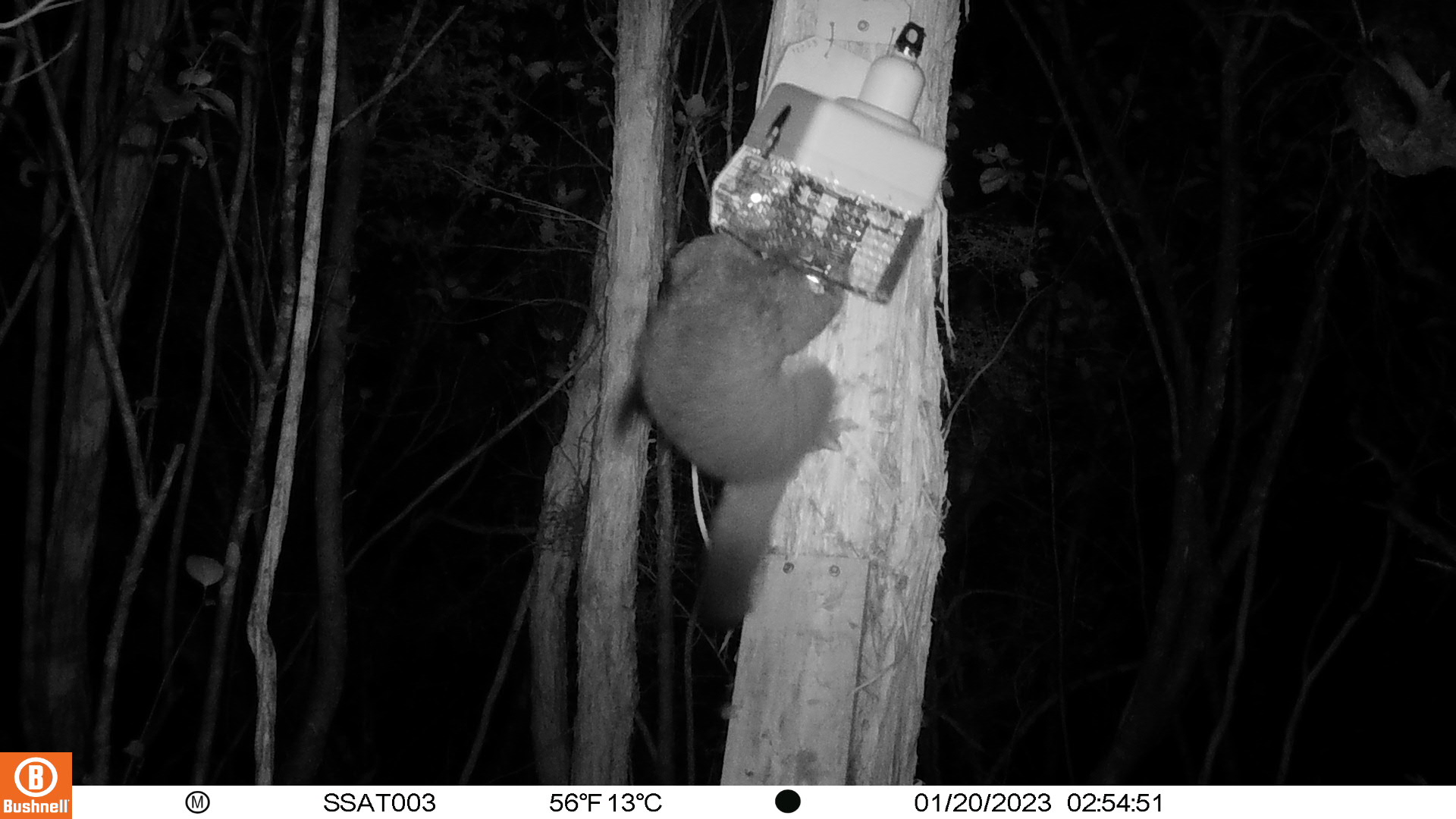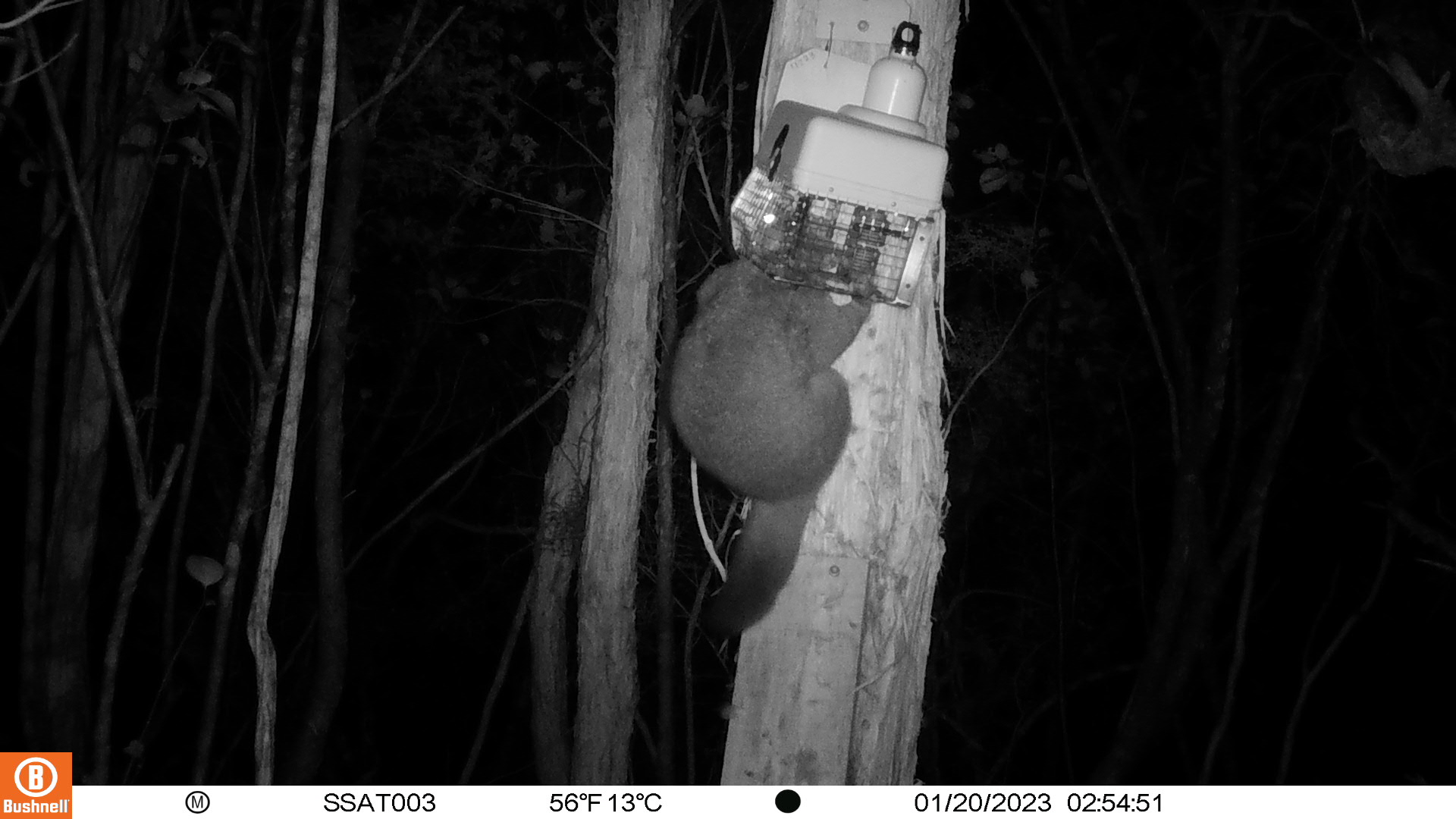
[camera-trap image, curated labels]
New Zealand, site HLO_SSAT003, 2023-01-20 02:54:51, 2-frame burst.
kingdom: Animalia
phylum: Chordata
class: Mammalia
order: Diprotodontia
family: Phalangeridae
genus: Trichosurus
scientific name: Trichosurus vulpecula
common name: common brushtail possum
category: possum